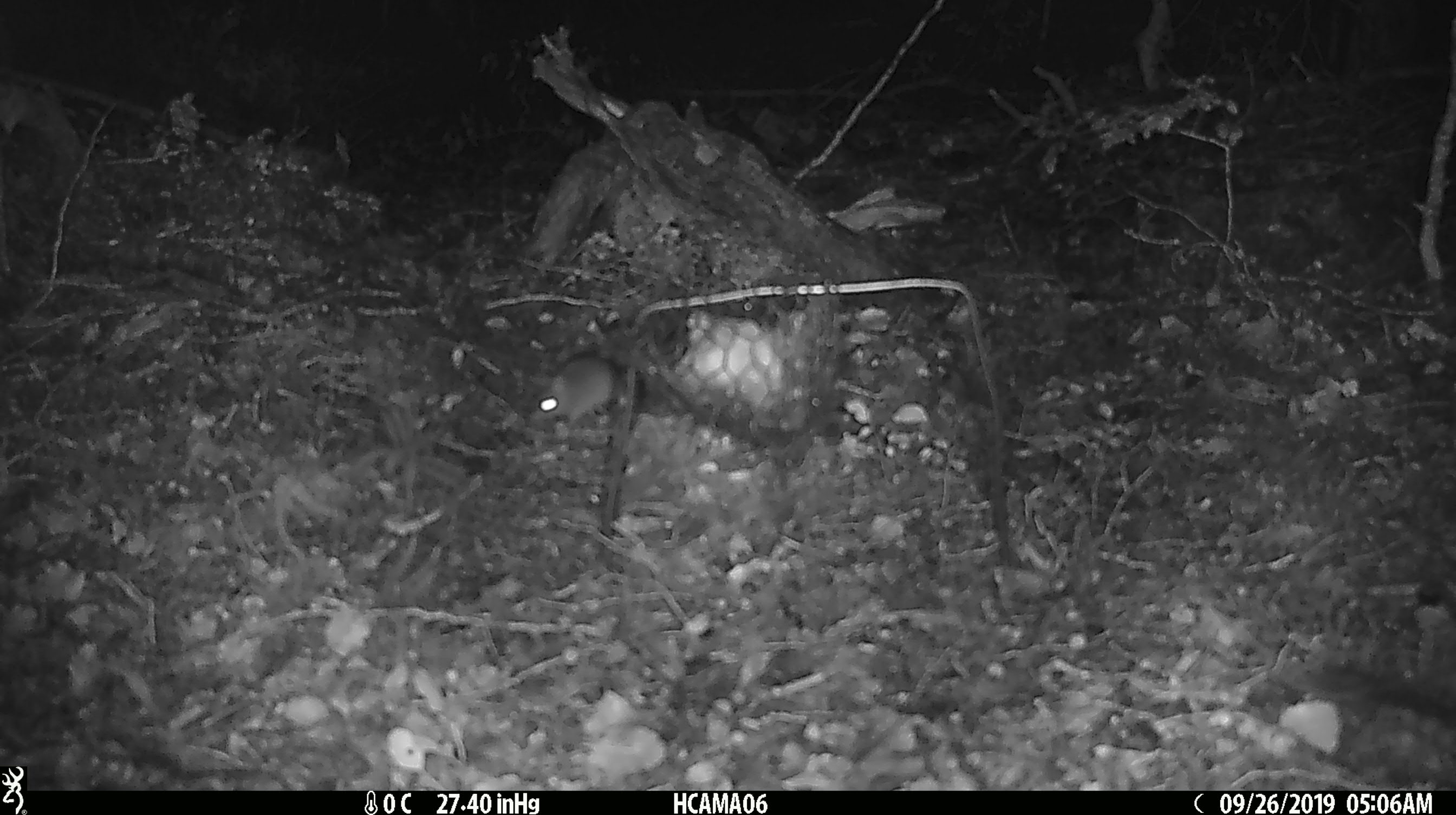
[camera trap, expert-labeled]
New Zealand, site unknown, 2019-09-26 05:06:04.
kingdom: Animalia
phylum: Chordata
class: Mammalia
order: Rodentia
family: Muridae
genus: Mus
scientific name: Mus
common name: mouse